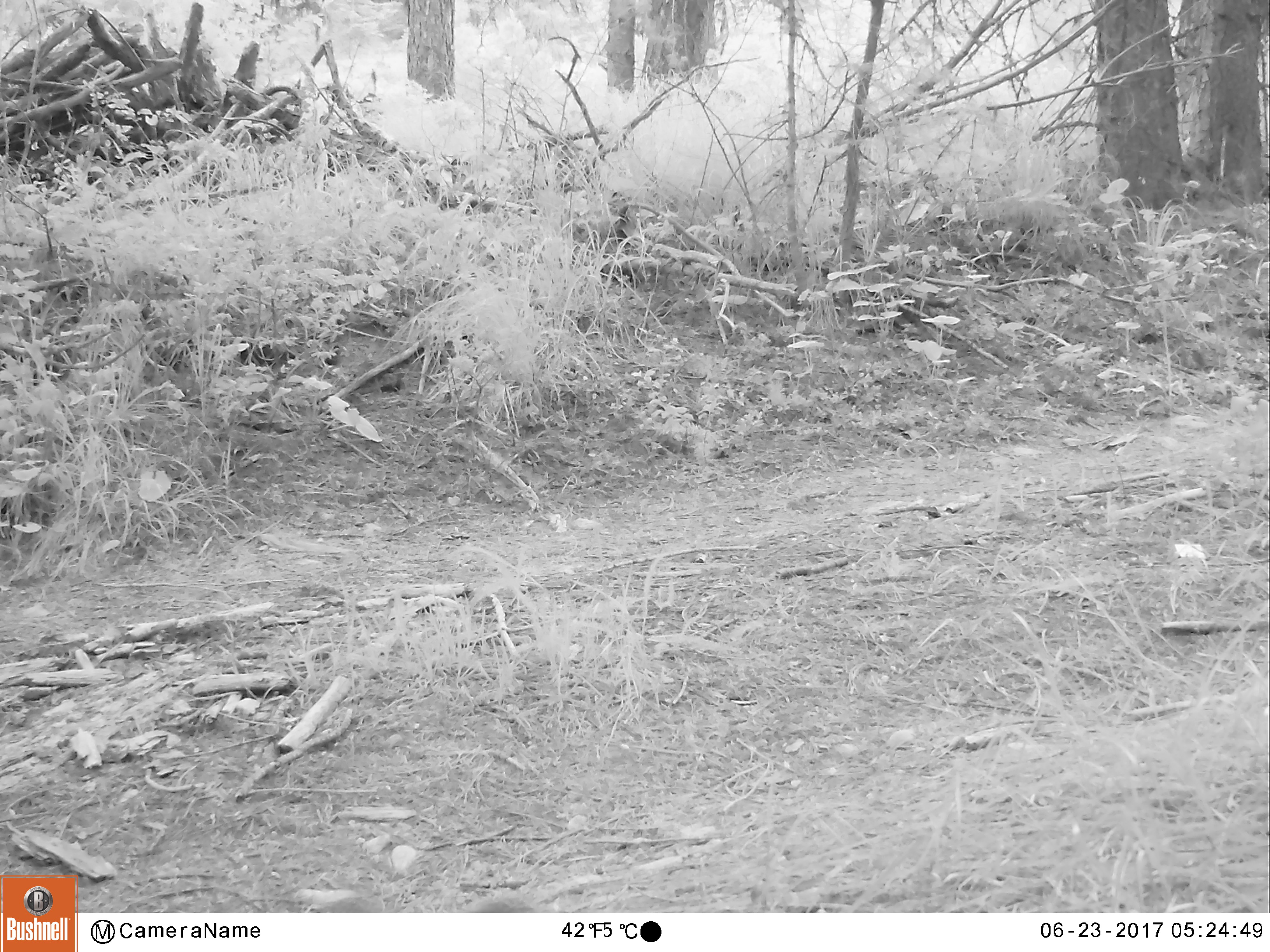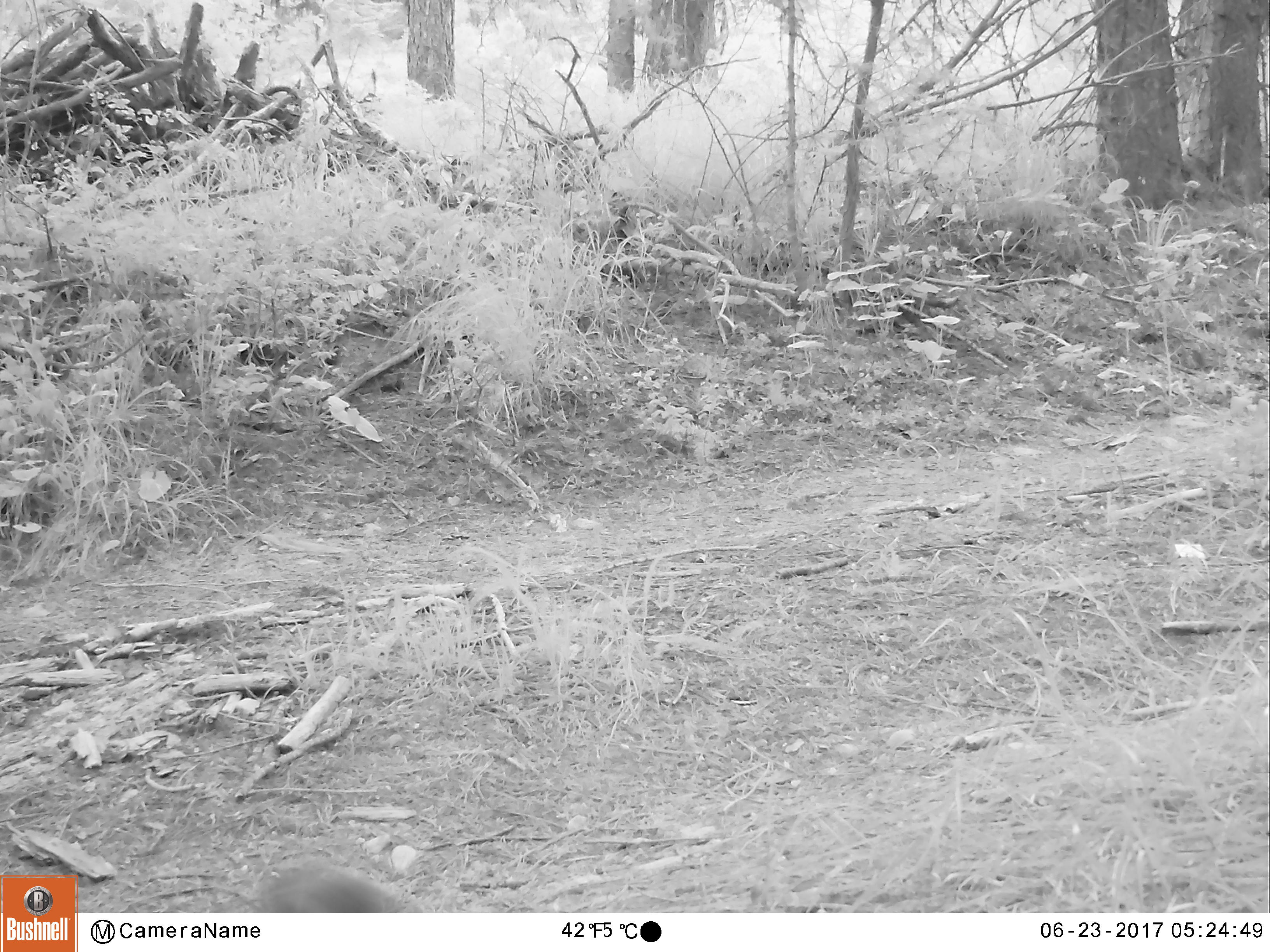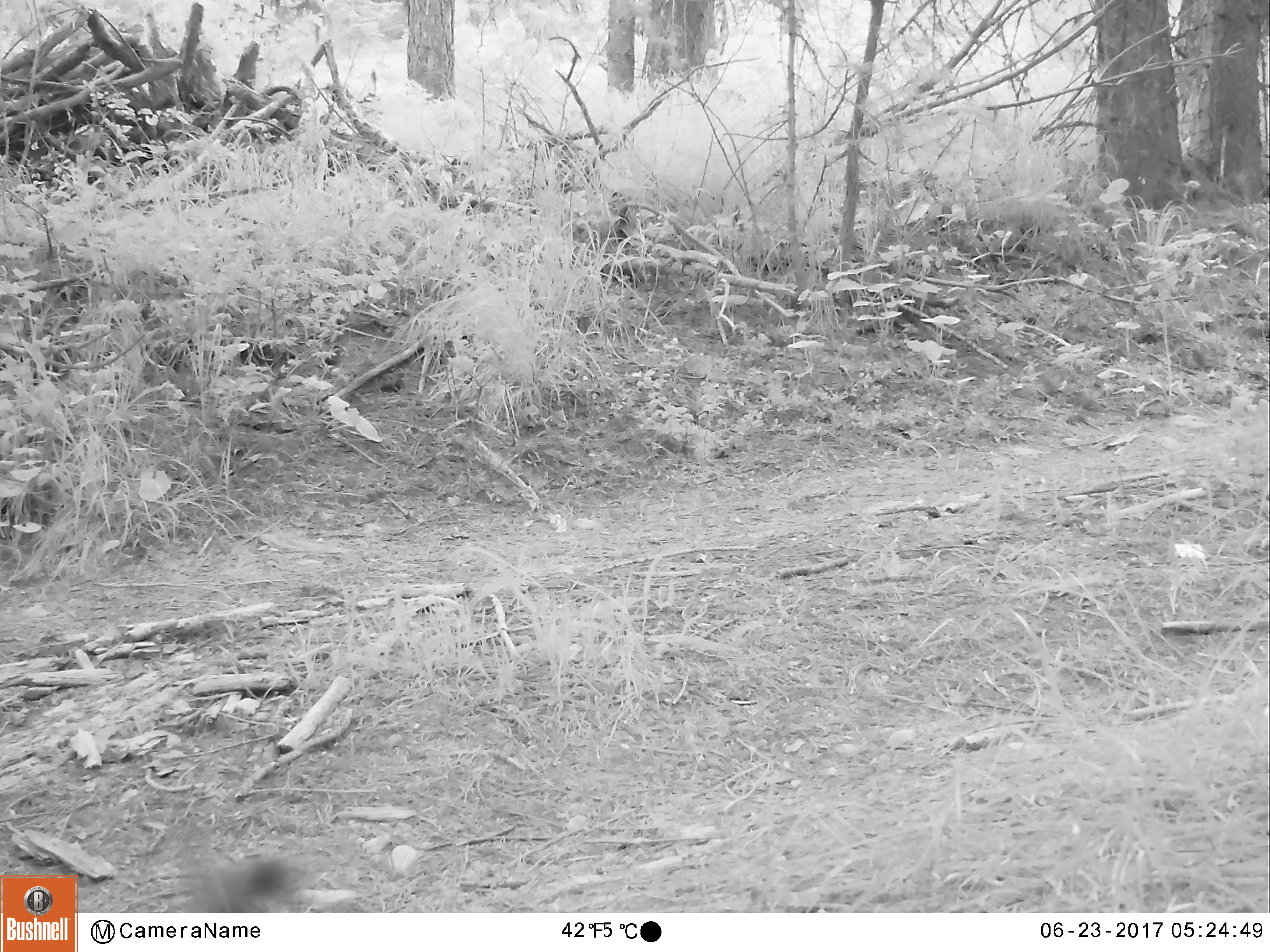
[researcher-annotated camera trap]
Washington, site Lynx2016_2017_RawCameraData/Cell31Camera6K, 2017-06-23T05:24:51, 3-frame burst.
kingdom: Animalia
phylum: Chordata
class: Mammalia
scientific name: Mammalia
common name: small mammal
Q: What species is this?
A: Small mammal (Mammalia).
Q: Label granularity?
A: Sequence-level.